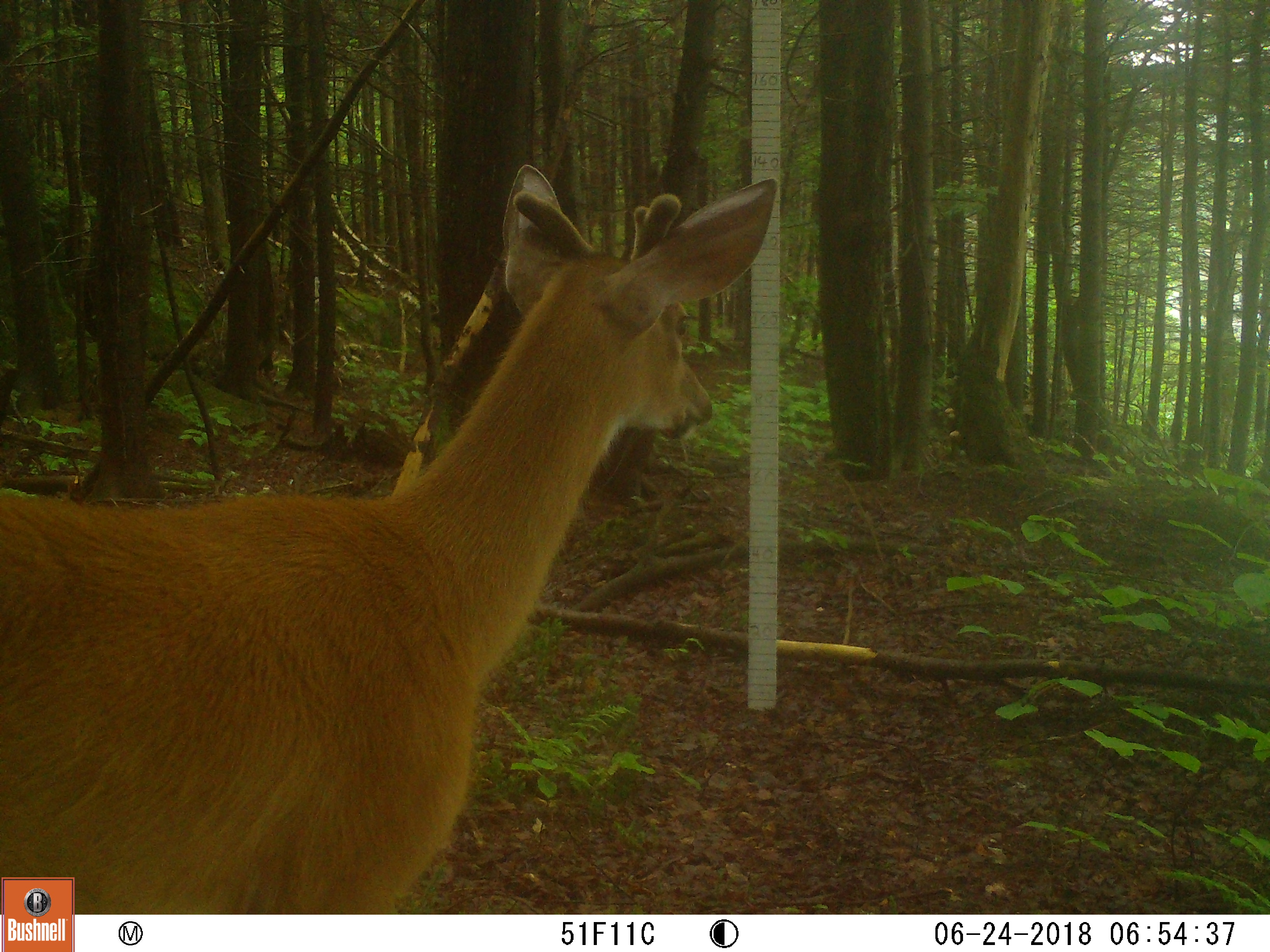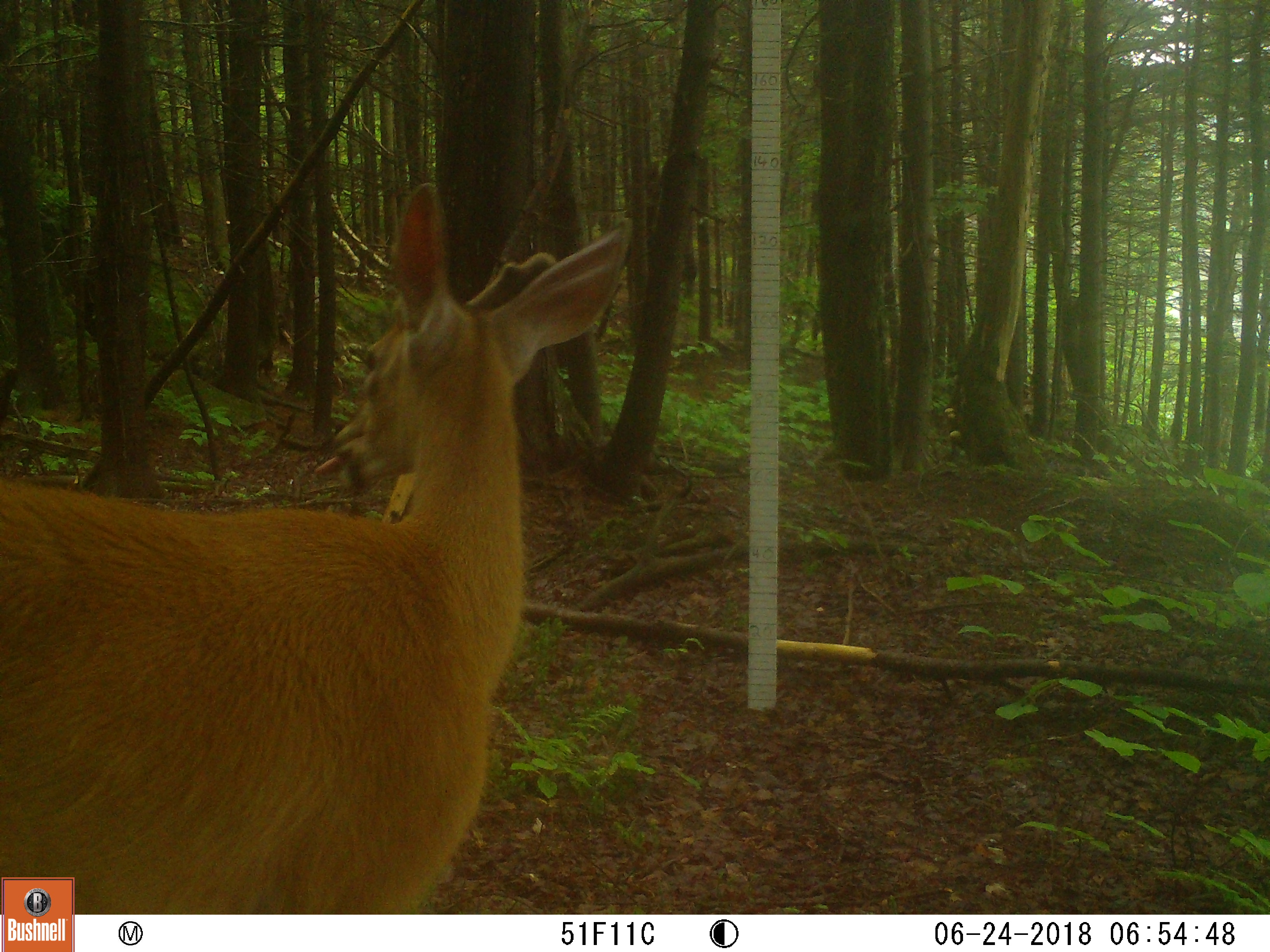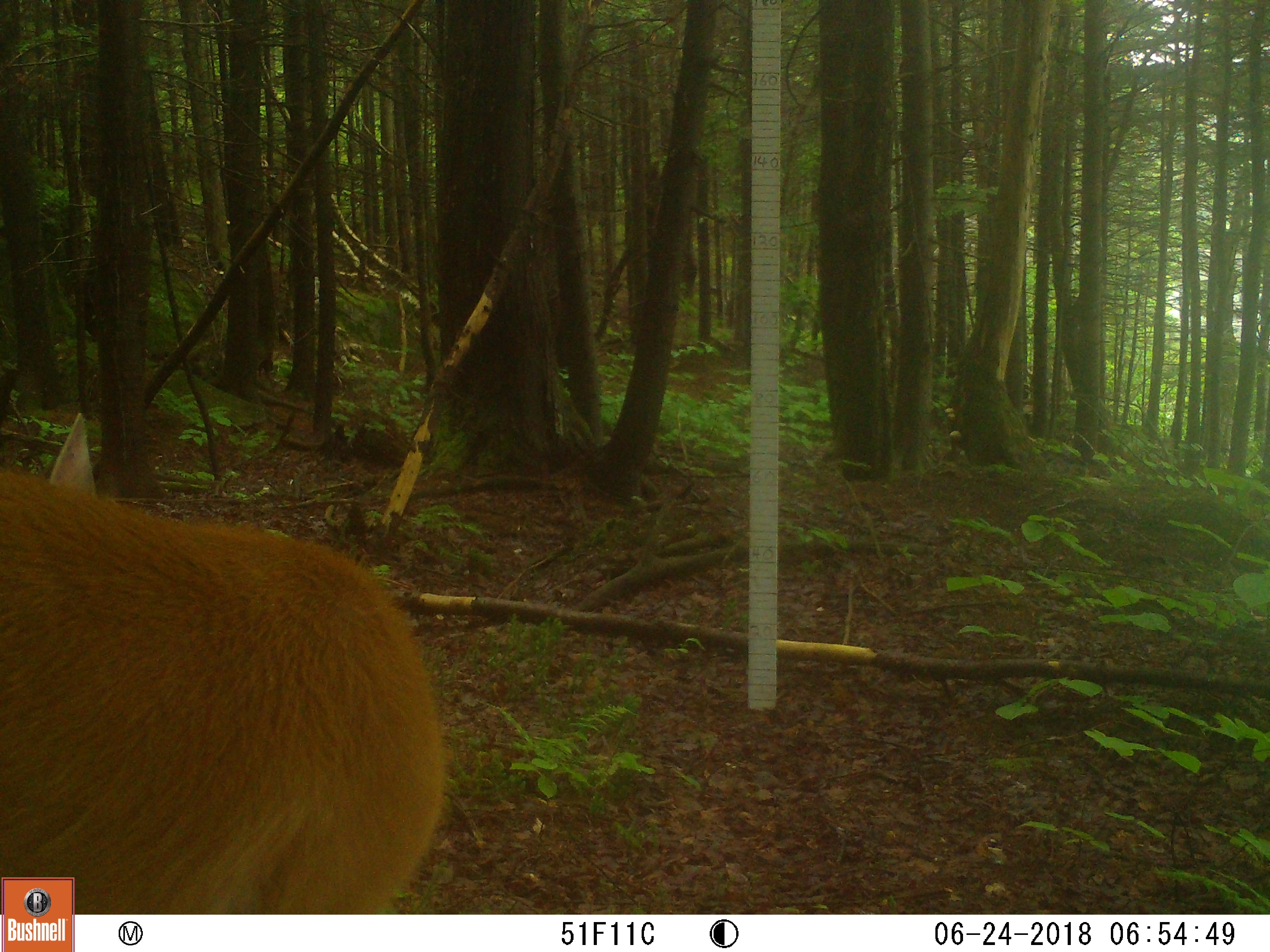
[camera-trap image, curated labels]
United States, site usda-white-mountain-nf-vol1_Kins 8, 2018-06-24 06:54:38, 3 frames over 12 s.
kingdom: Animalia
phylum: Chordata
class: Mammalia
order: Artiodactyla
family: Cervidae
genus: Odocoileus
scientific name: Odocoileus virginianus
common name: white-tailed deer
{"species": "white-tailed deer (Odocoileus virginianus)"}